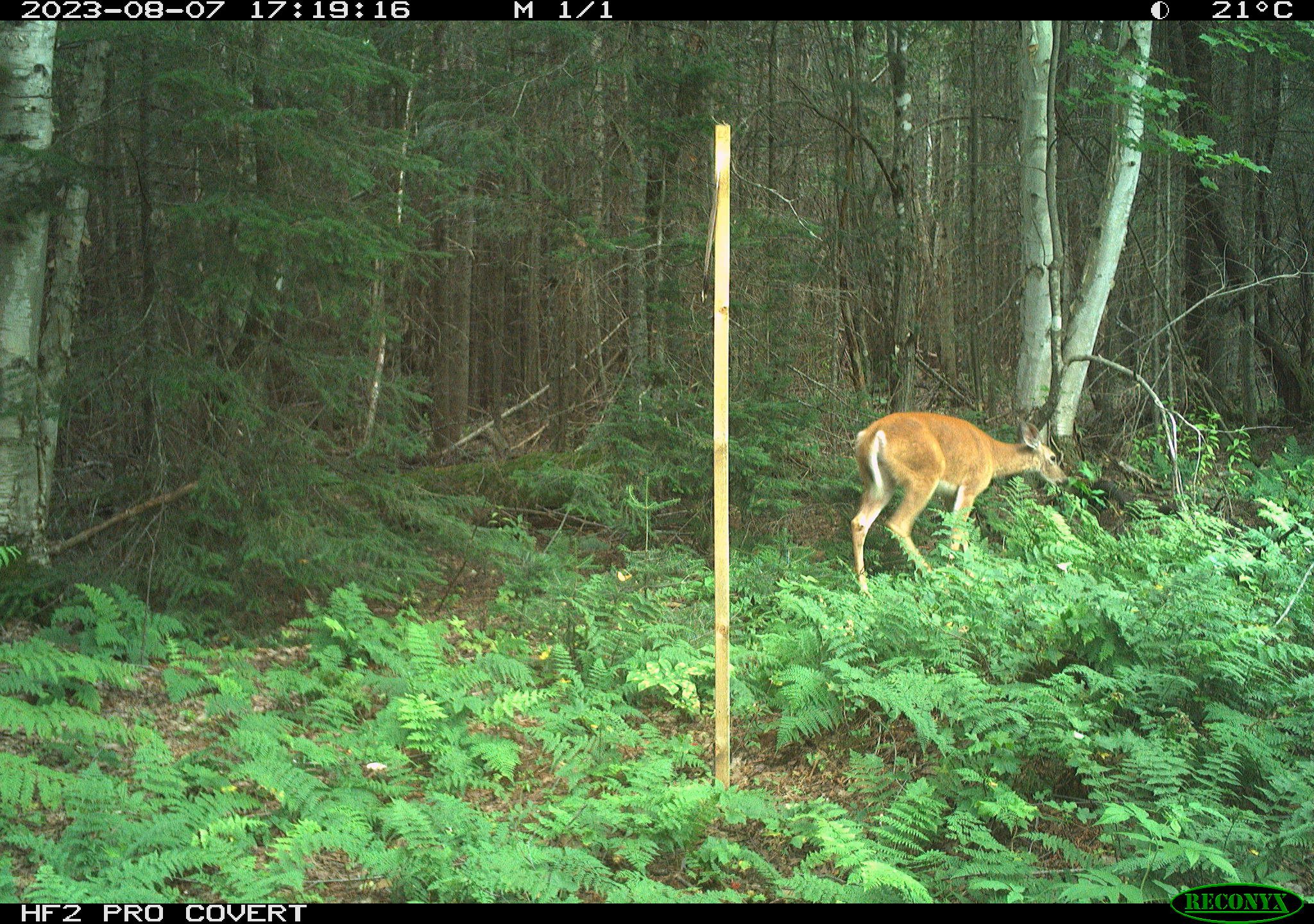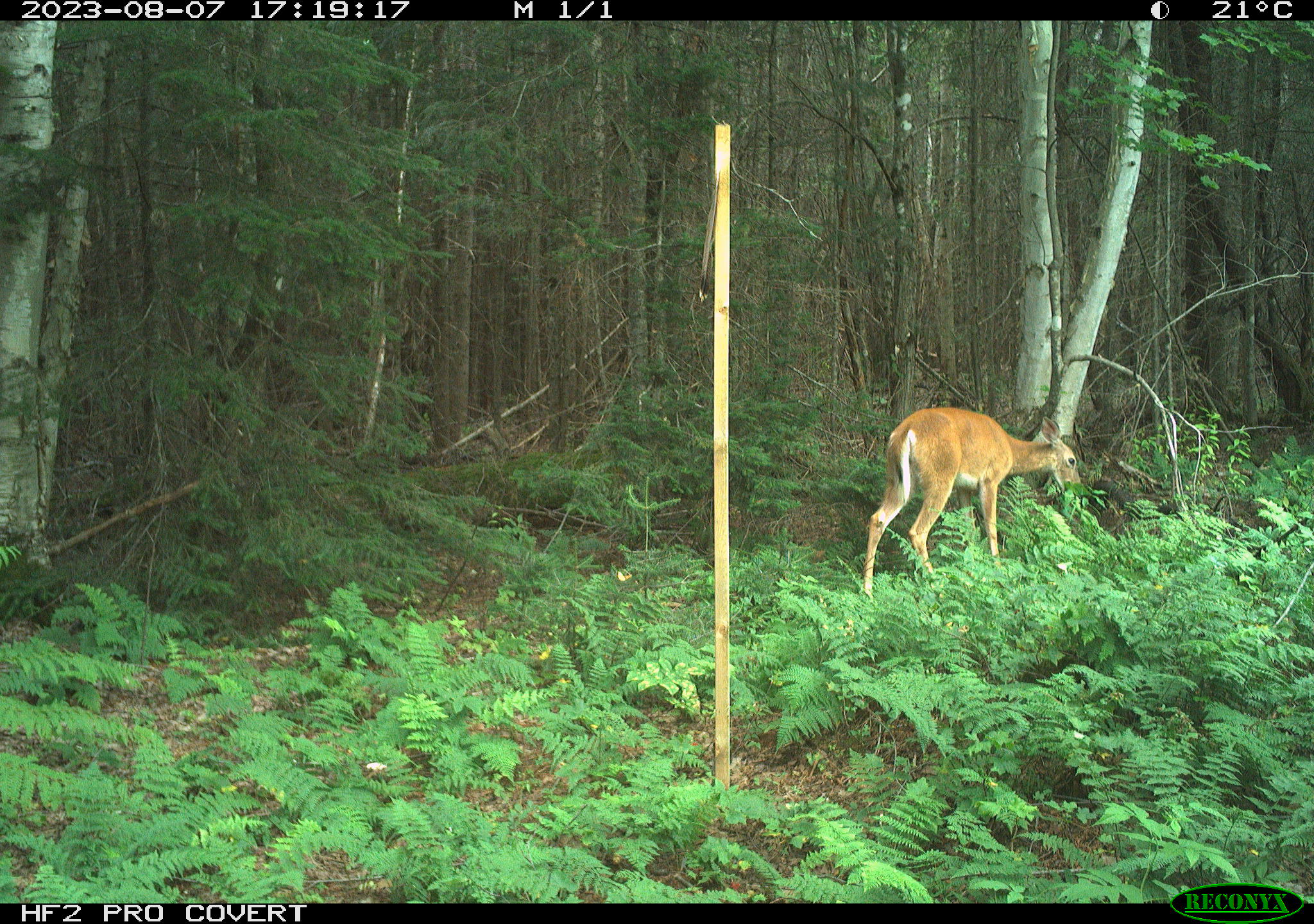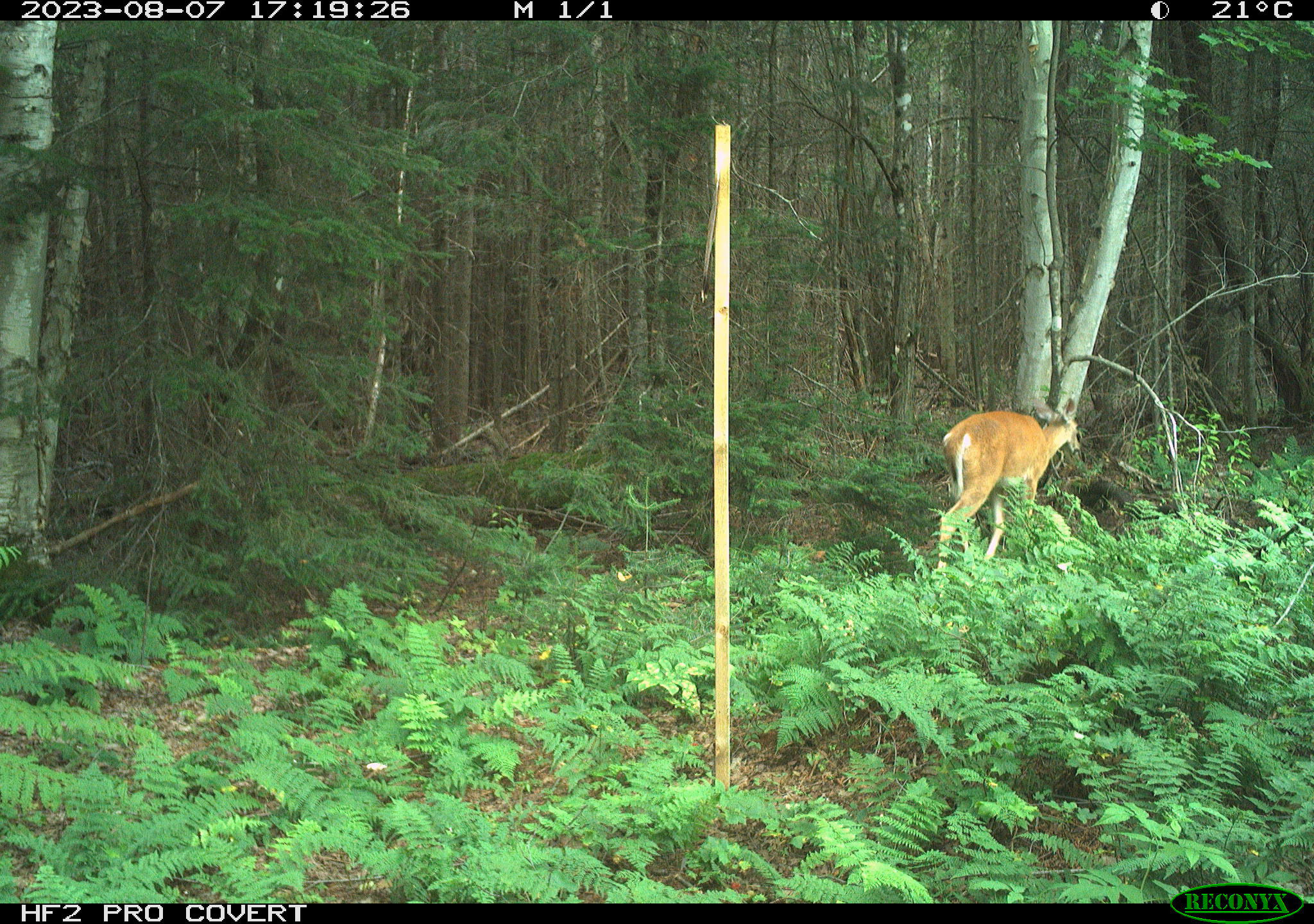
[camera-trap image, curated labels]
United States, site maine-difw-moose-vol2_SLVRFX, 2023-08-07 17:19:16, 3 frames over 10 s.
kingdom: Animalia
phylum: Chordata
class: Mammalia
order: Artiodactyla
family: Cervidae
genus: Odocoileus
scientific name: Odocoileus virginianus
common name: white-tailed deer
White-tailed deer (Odocoileus virginianus).